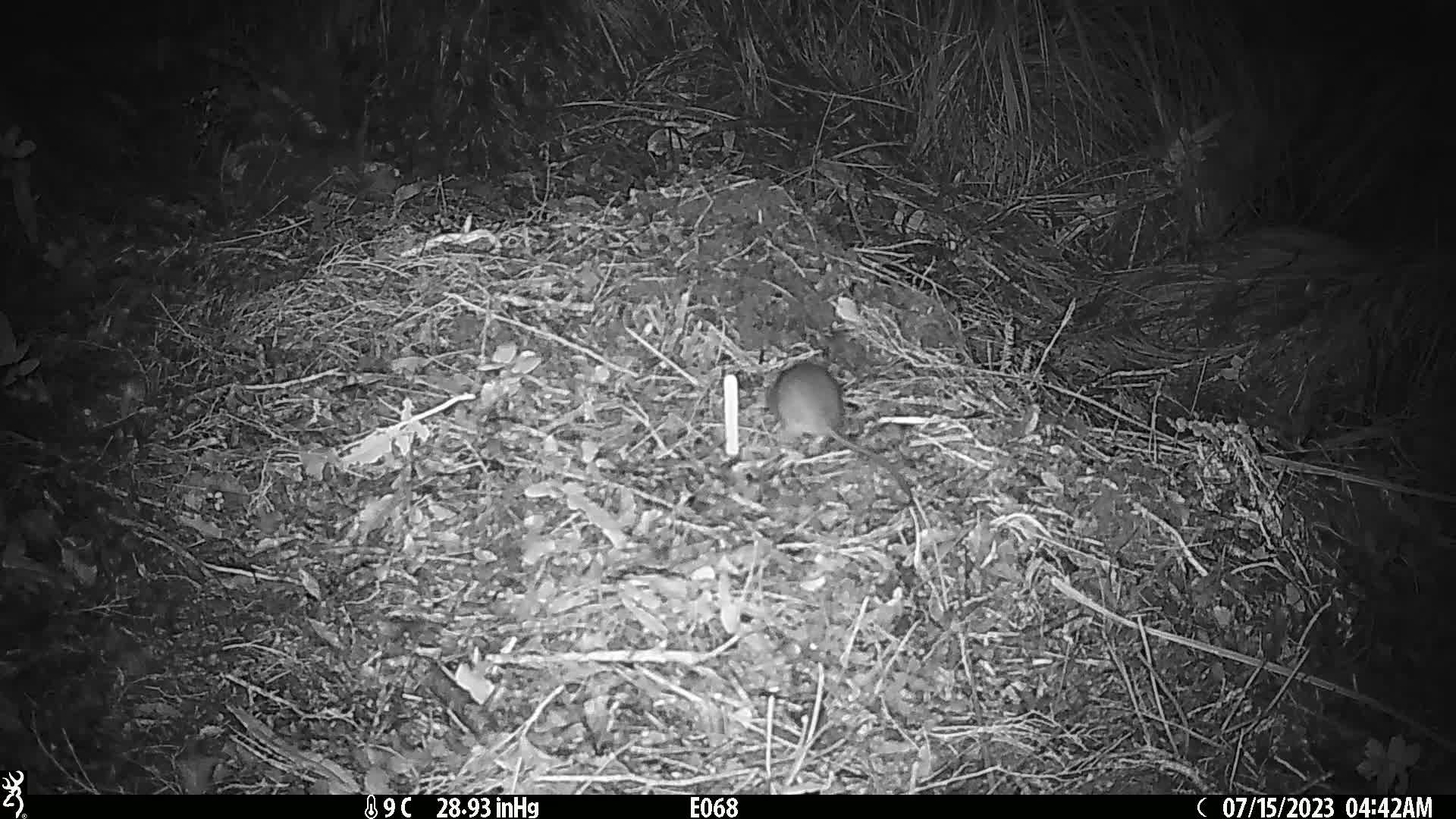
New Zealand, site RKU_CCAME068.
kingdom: Animalia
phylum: Chordata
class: Mammalia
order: Rodentia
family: Muridae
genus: Rattus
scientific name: Rattus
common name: rat